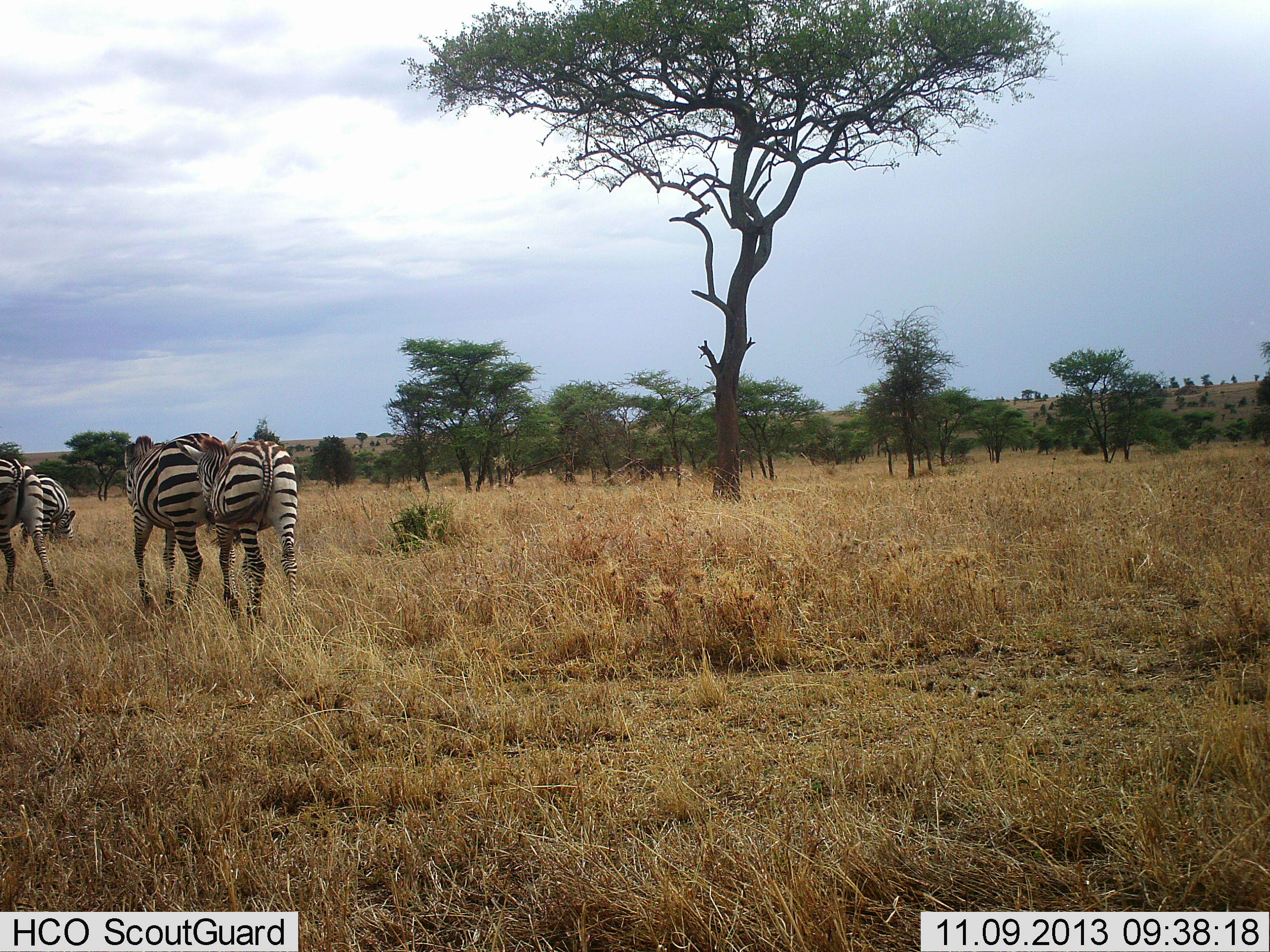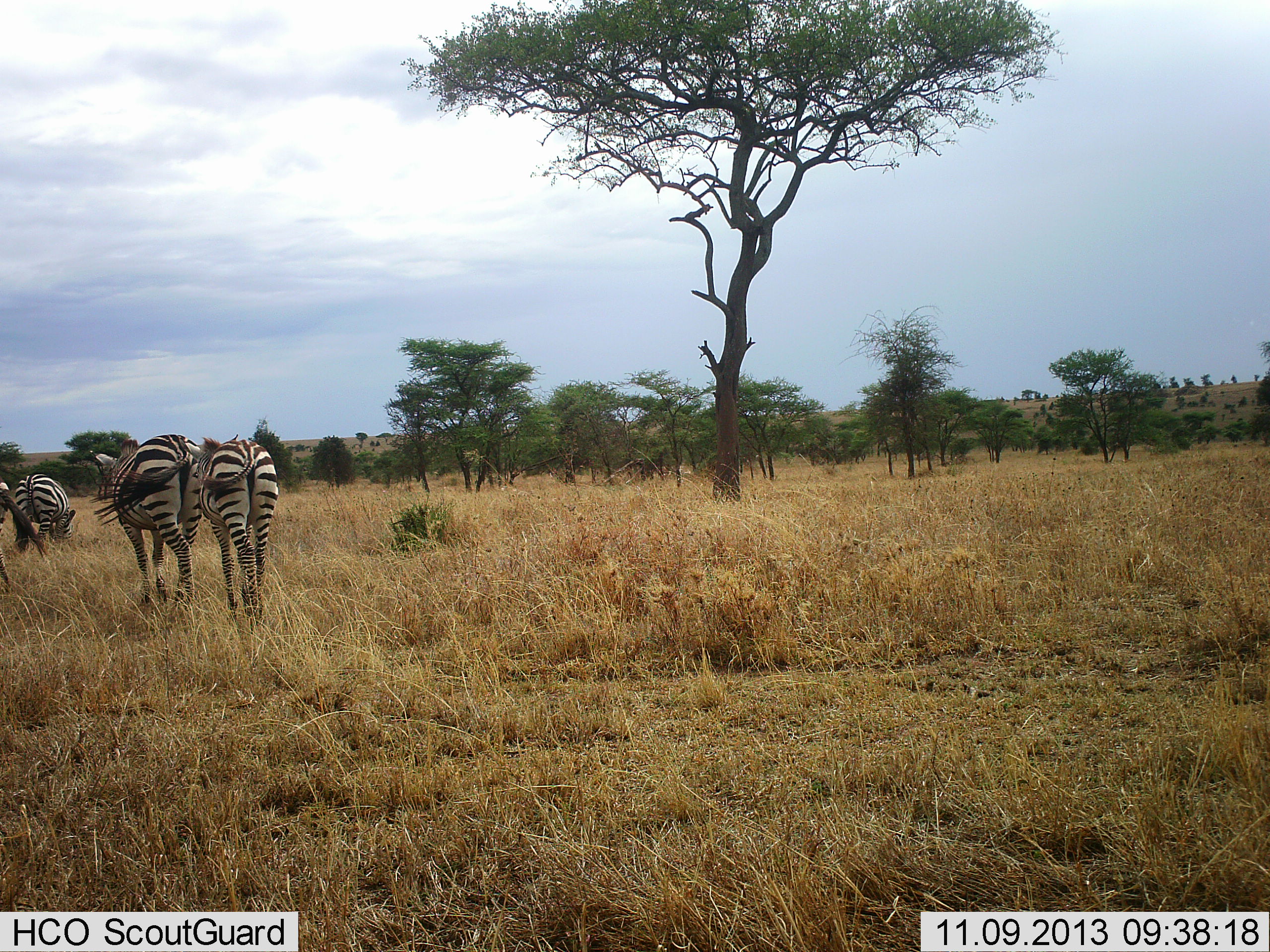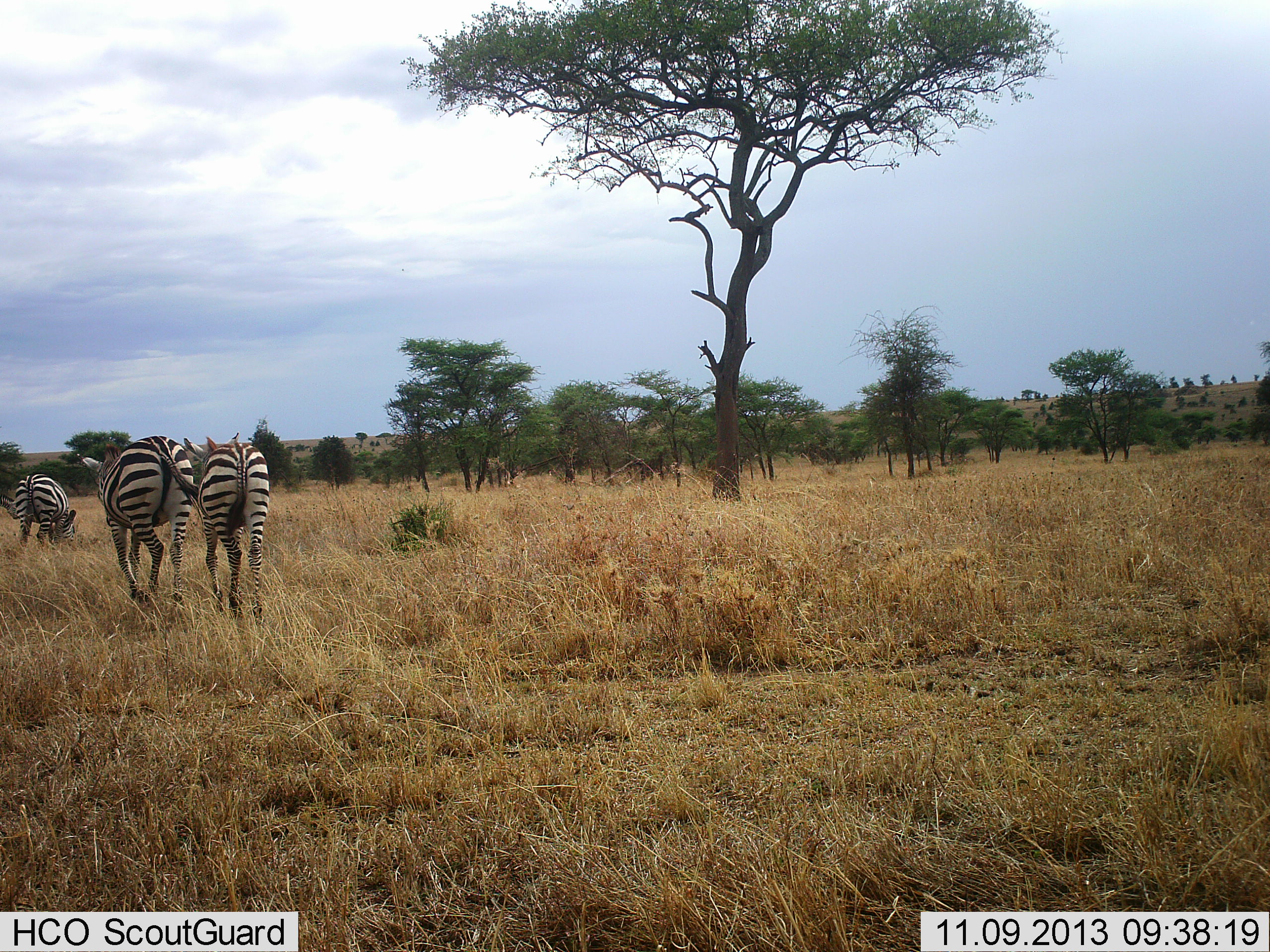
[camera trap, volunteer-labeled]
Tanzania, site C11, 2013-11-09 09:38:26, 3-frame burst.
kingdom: Animalia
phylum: Chordata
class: Mammalia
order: Perissodactyla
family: Equidae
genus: Equus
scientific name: Equus quagga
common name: plains zebra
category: zebra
Zebra (plains zebra) (Equus quagga), count 4. Behavior (volunteer vote fractions): standing 18%, resting 9%, moving 82%, interacting 0%. Young present (vote fraction): 0%. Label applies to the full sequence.